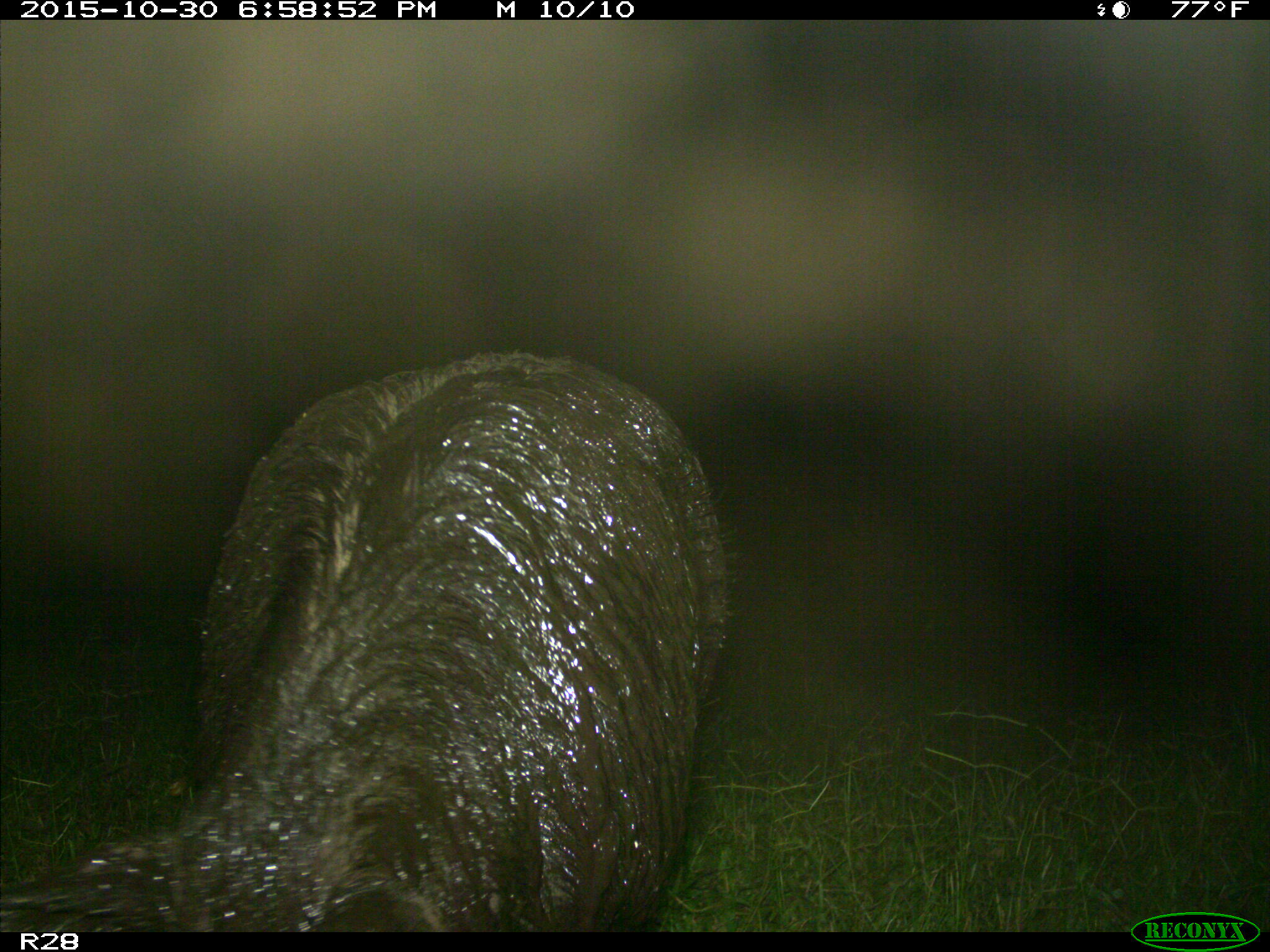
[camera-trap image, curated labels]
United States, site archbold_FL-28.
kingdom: Animalia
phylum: Chordata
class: Mammalia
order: Artiodactyla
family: Suidae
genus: Sus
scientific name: Sus scrofa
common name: wild boar